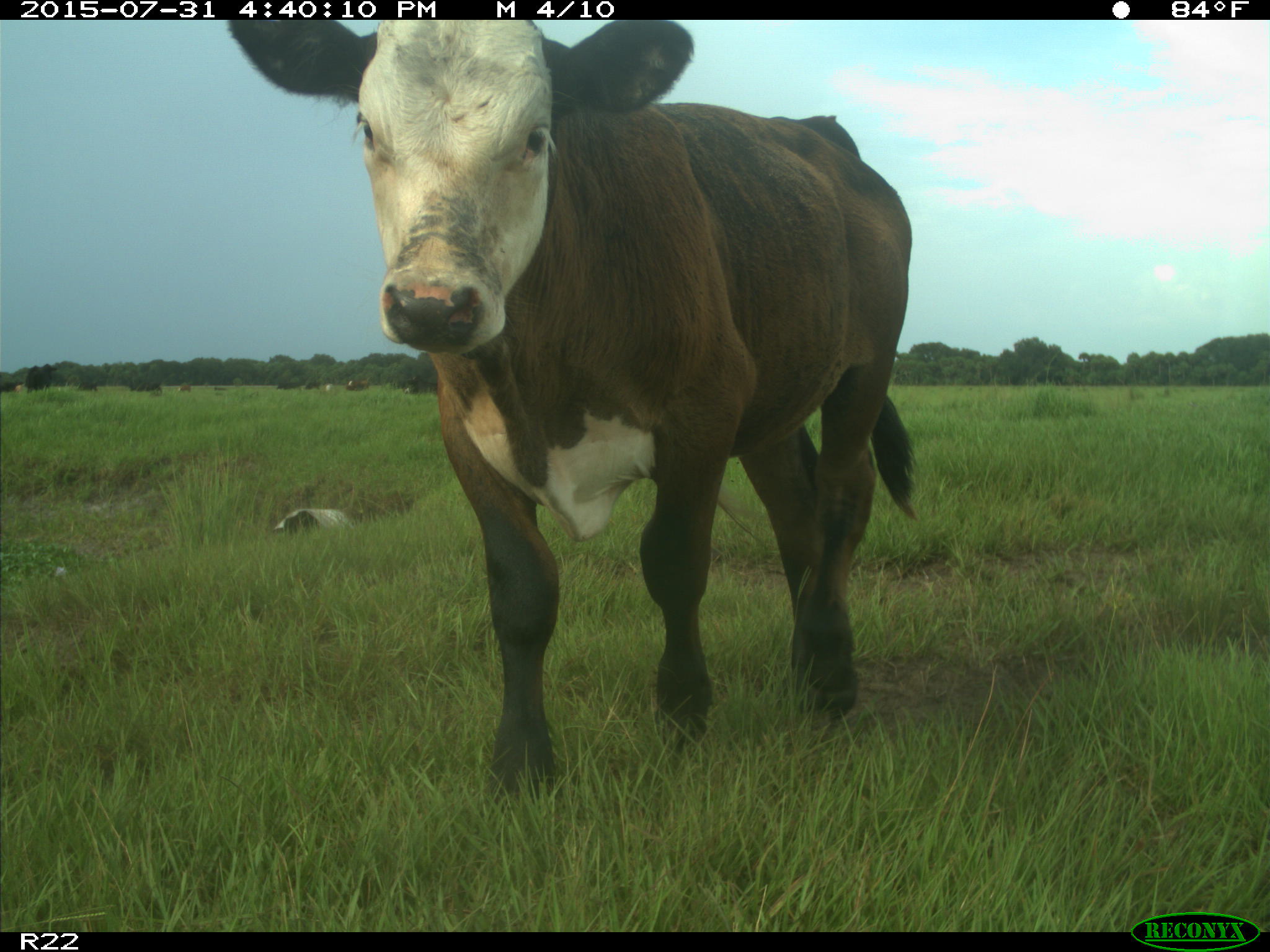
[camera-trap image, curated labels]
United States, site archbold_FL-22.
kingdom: Animalia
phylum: Chordata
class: Mammalia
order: Artiodactyla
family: Bovidae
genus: Bos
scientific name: Bos taurus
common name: domestic cow